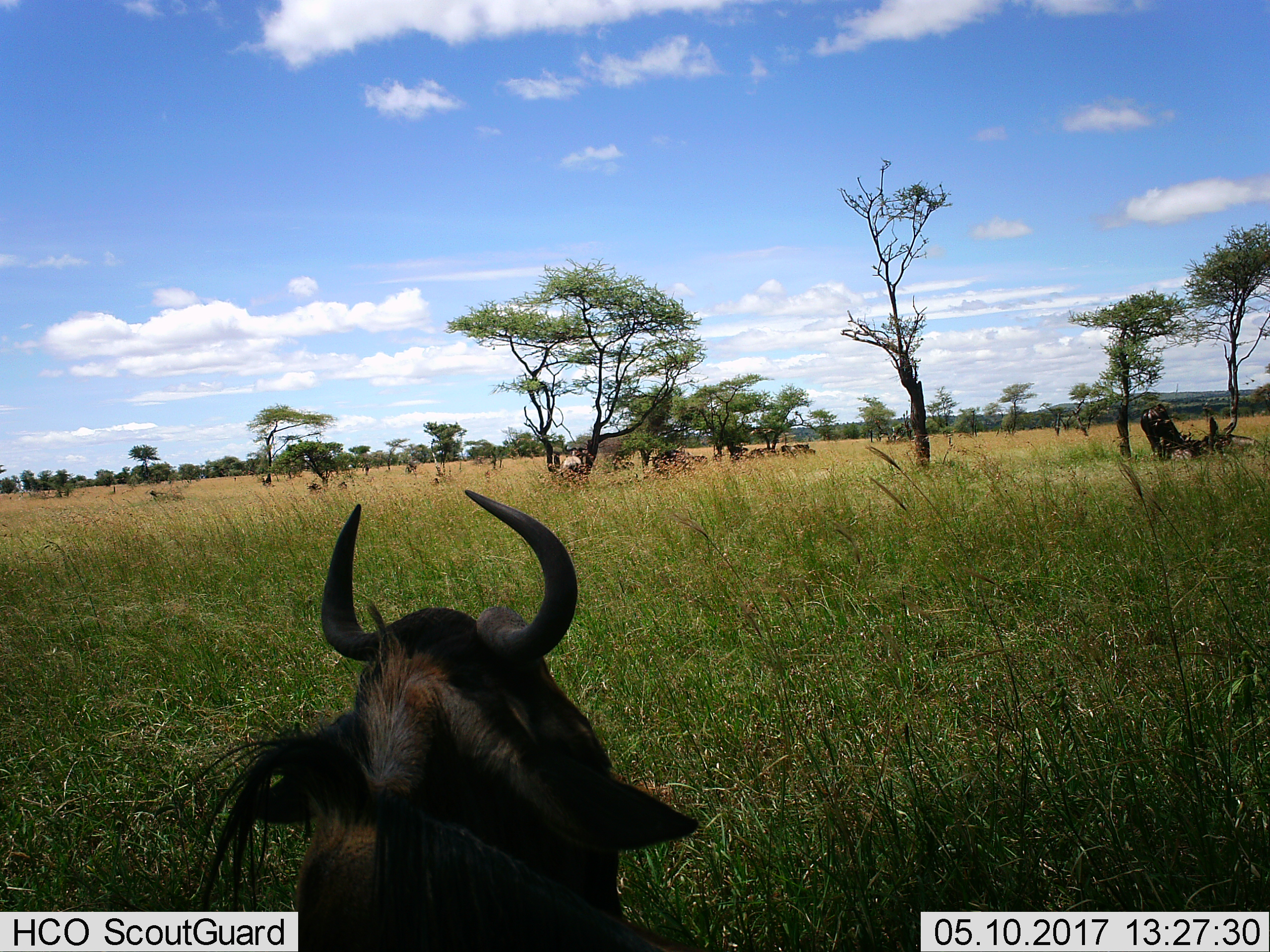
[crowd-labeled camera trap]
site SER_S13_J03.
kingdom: Animalia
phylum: Chordata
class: Mammalia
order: Artiodactyla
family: Bovidae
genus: Connochaetes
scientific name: Connochaetes taurinus taurinus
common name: blue wildebeest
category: wildebeestblue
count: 2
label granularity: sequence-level